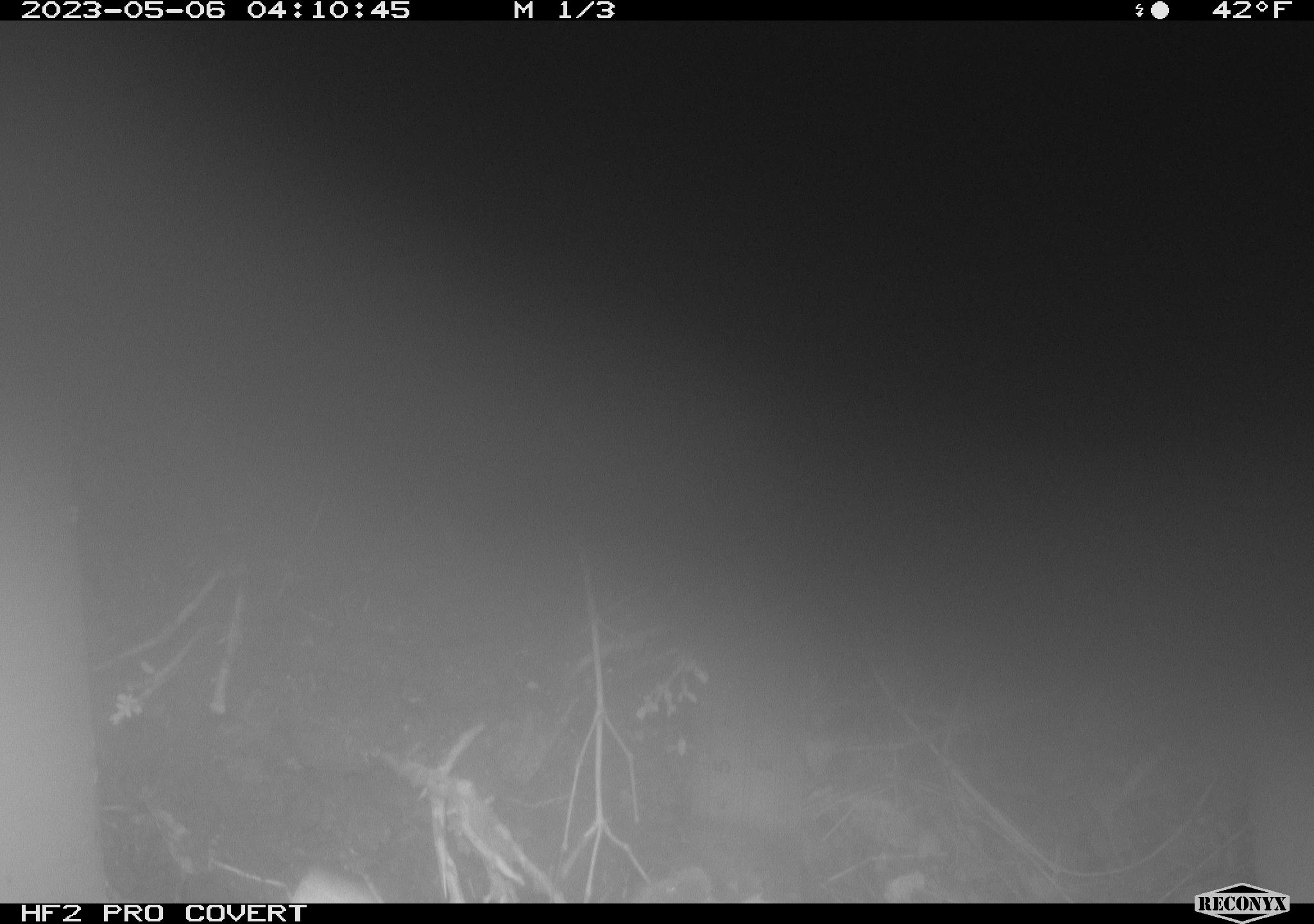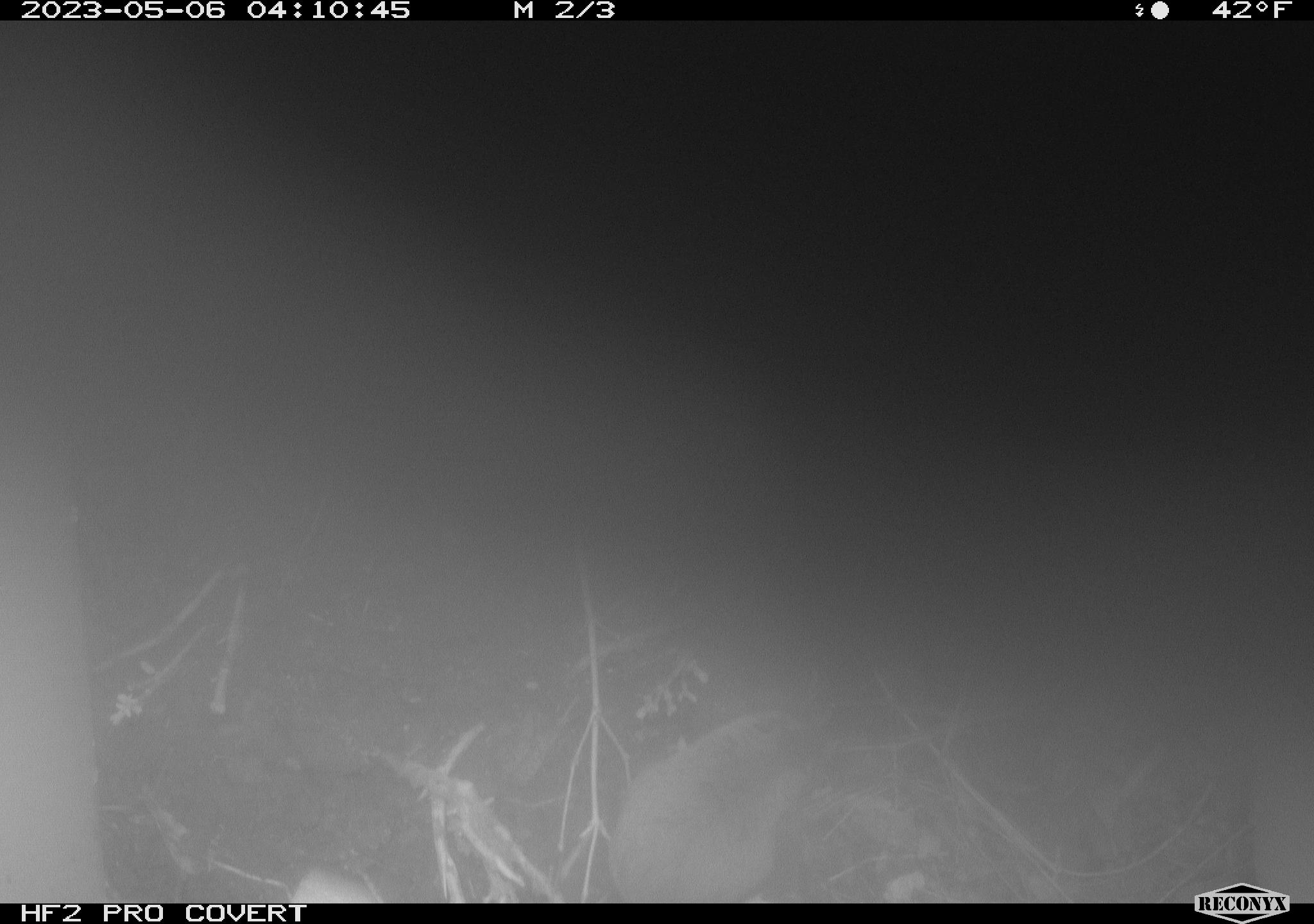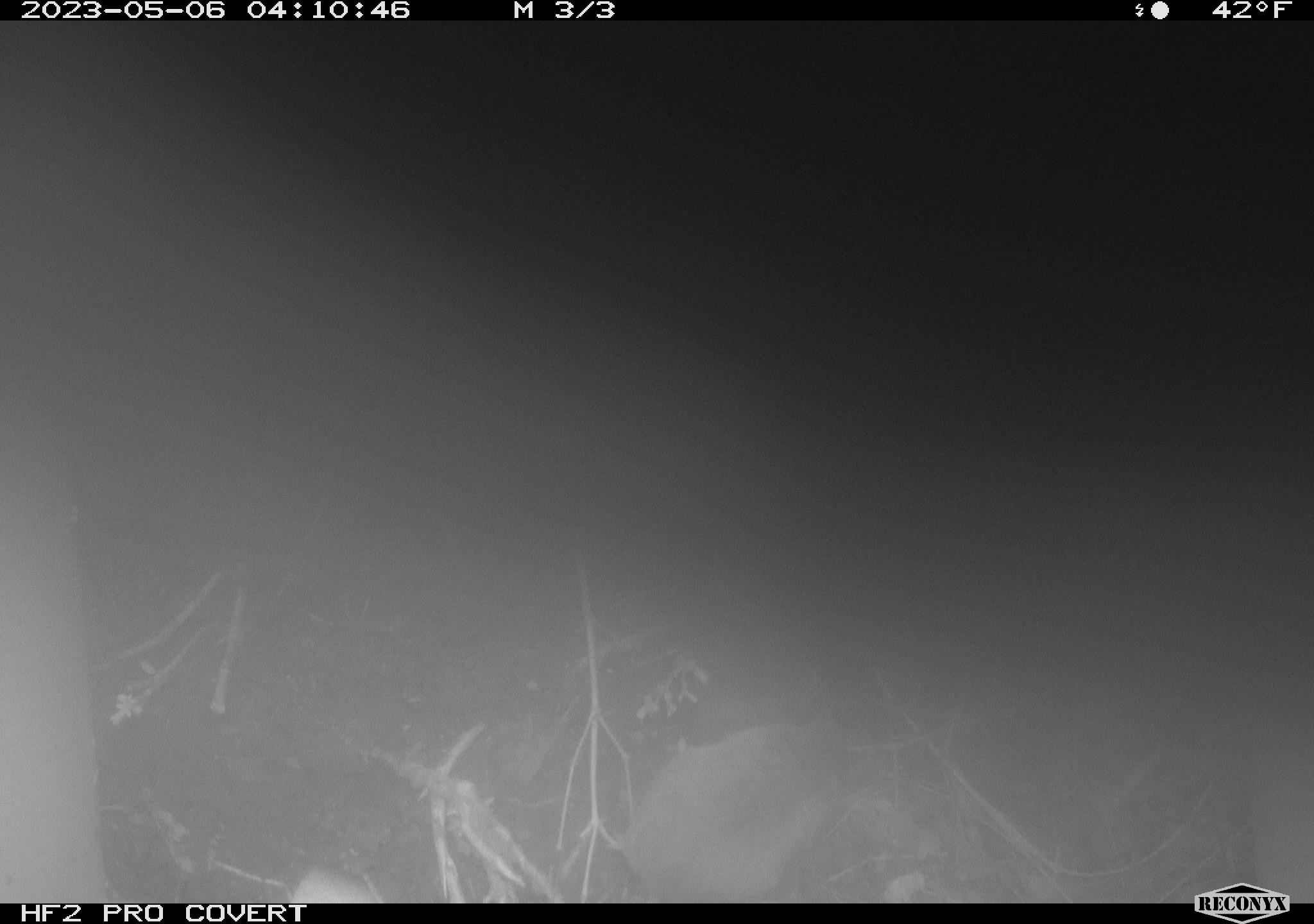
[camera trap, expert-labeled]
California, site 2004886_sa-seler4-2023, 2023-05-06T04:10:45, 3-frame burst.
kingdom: Animalia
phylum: Chordata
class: Mammalia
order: Rodentia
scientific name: Rodentia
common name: mouse species